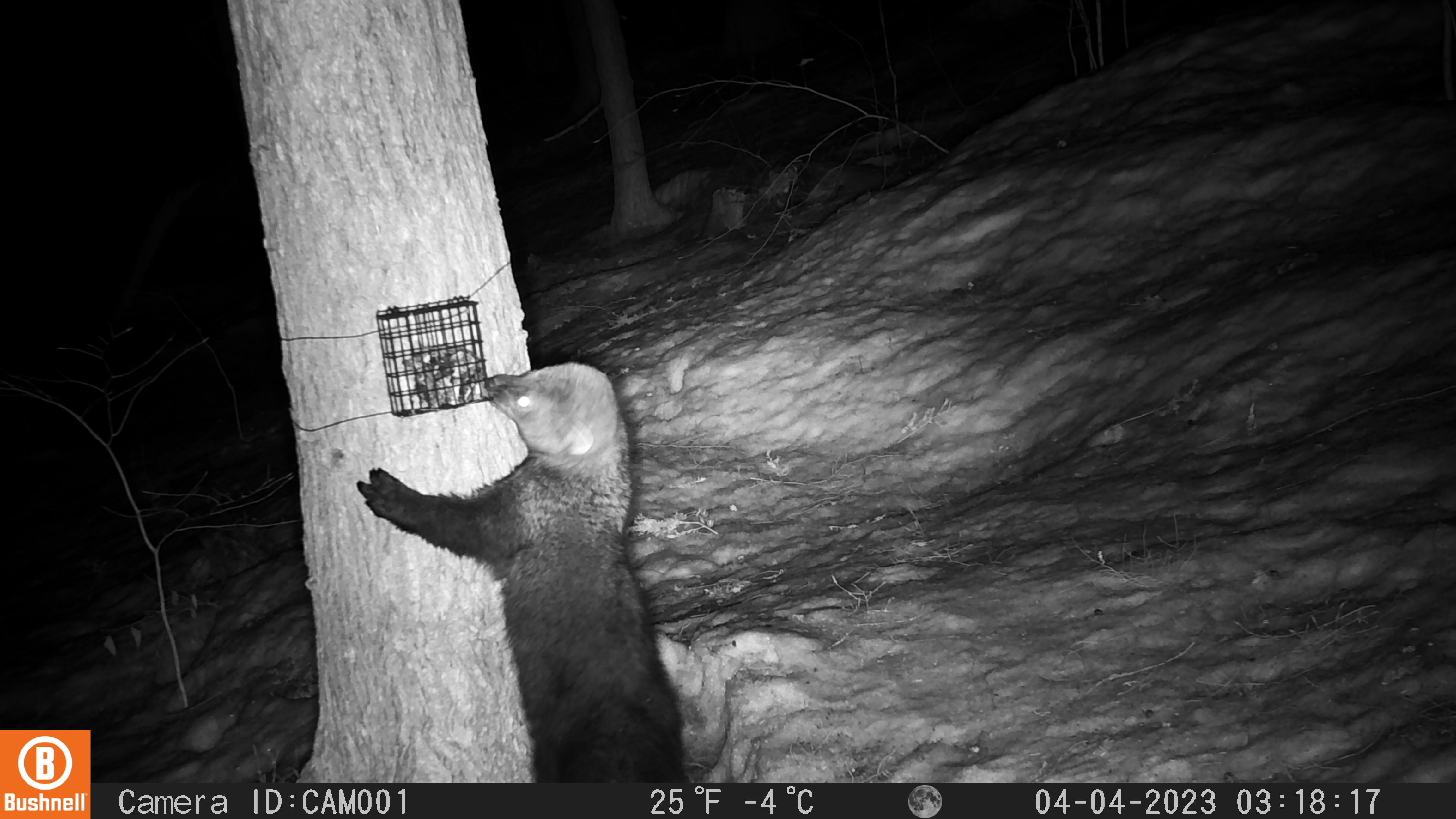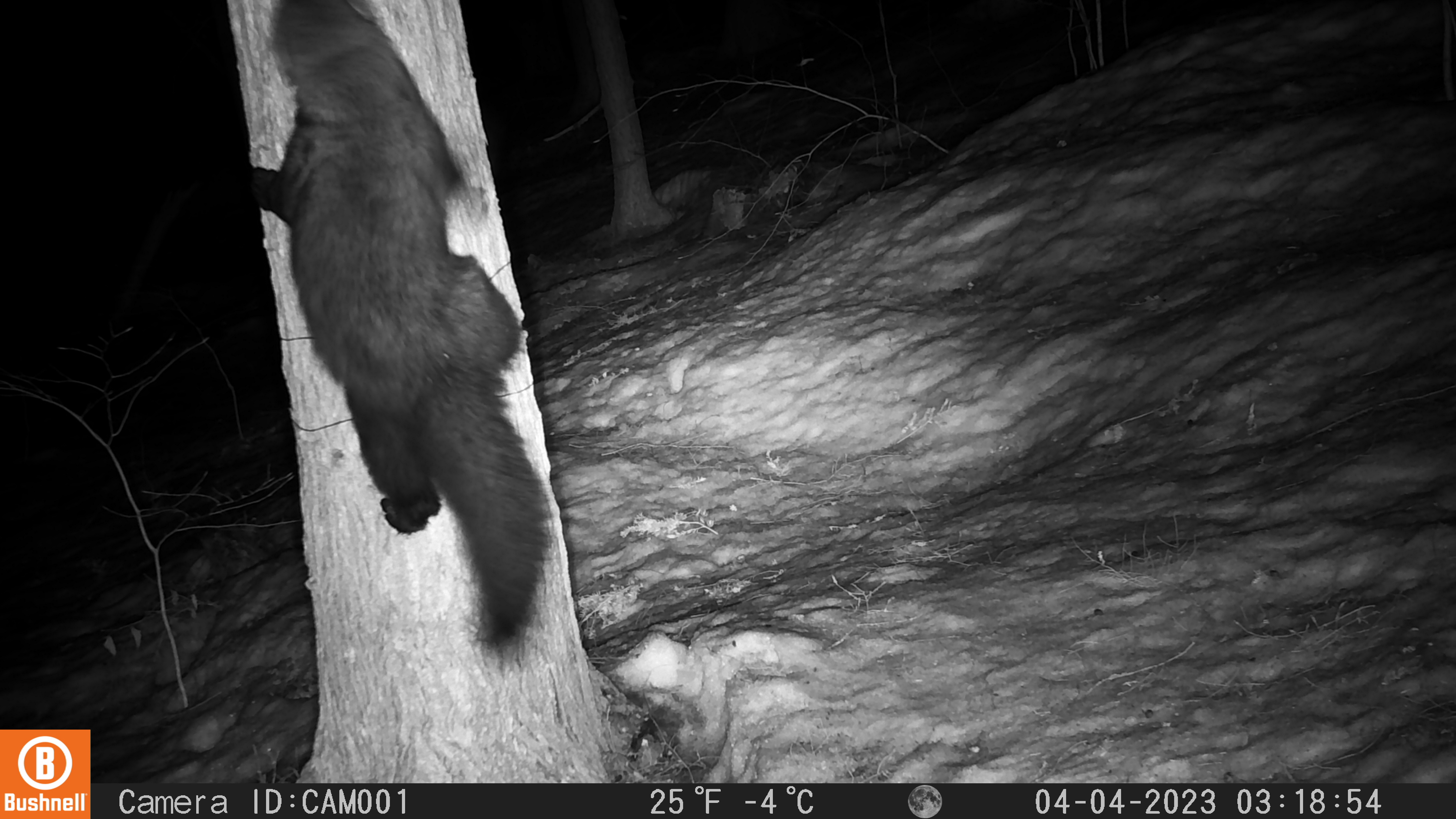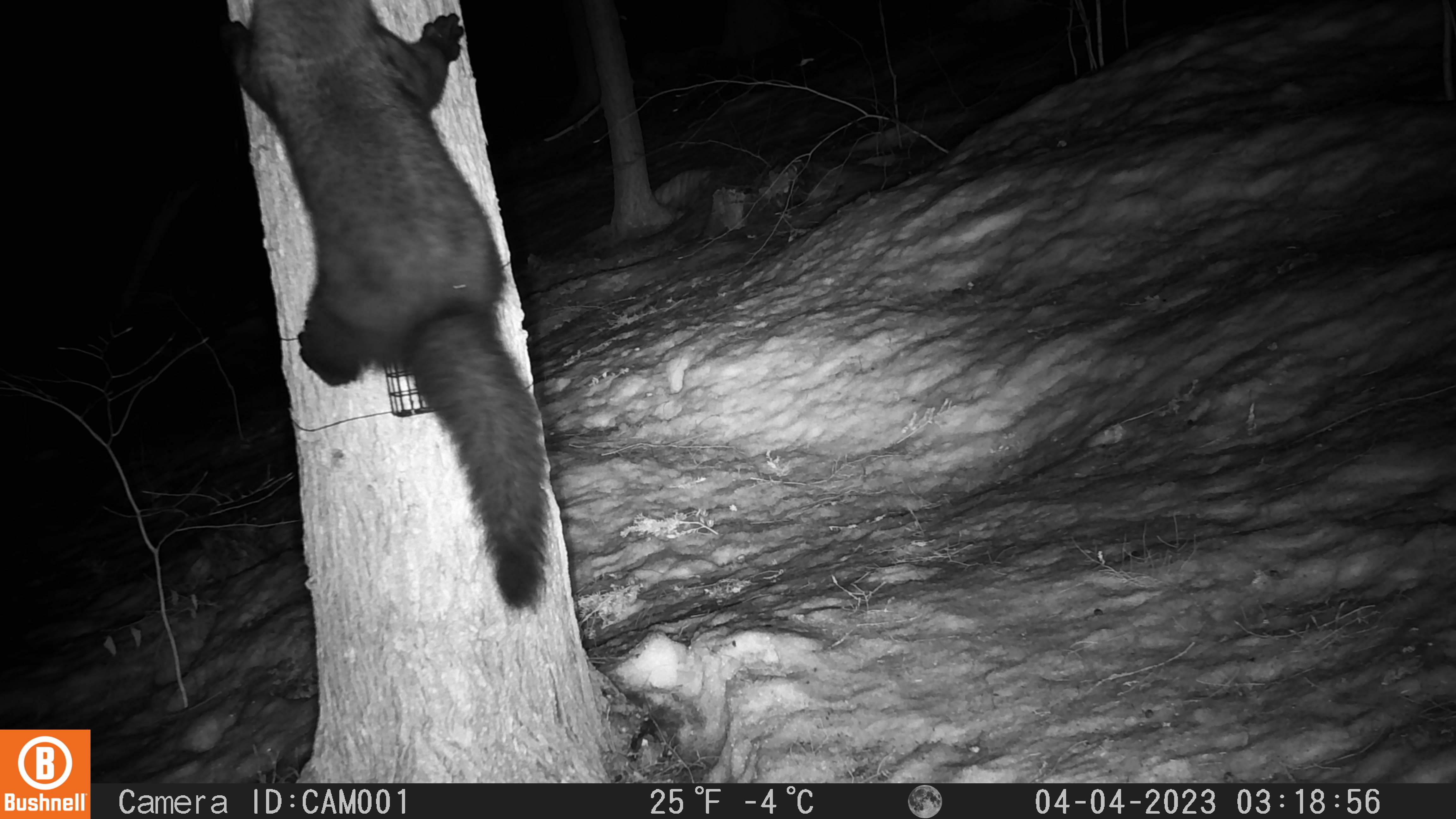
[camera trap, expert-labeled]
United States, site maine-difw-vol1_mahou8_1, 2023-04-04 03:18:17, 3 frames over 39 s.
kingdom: Animalia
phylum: Chordata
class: Mammalia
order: Carnivora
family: Mustelidae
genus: Pekania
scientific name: Pekania pennanti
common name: fisher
Fisher (Pekania pennanti).